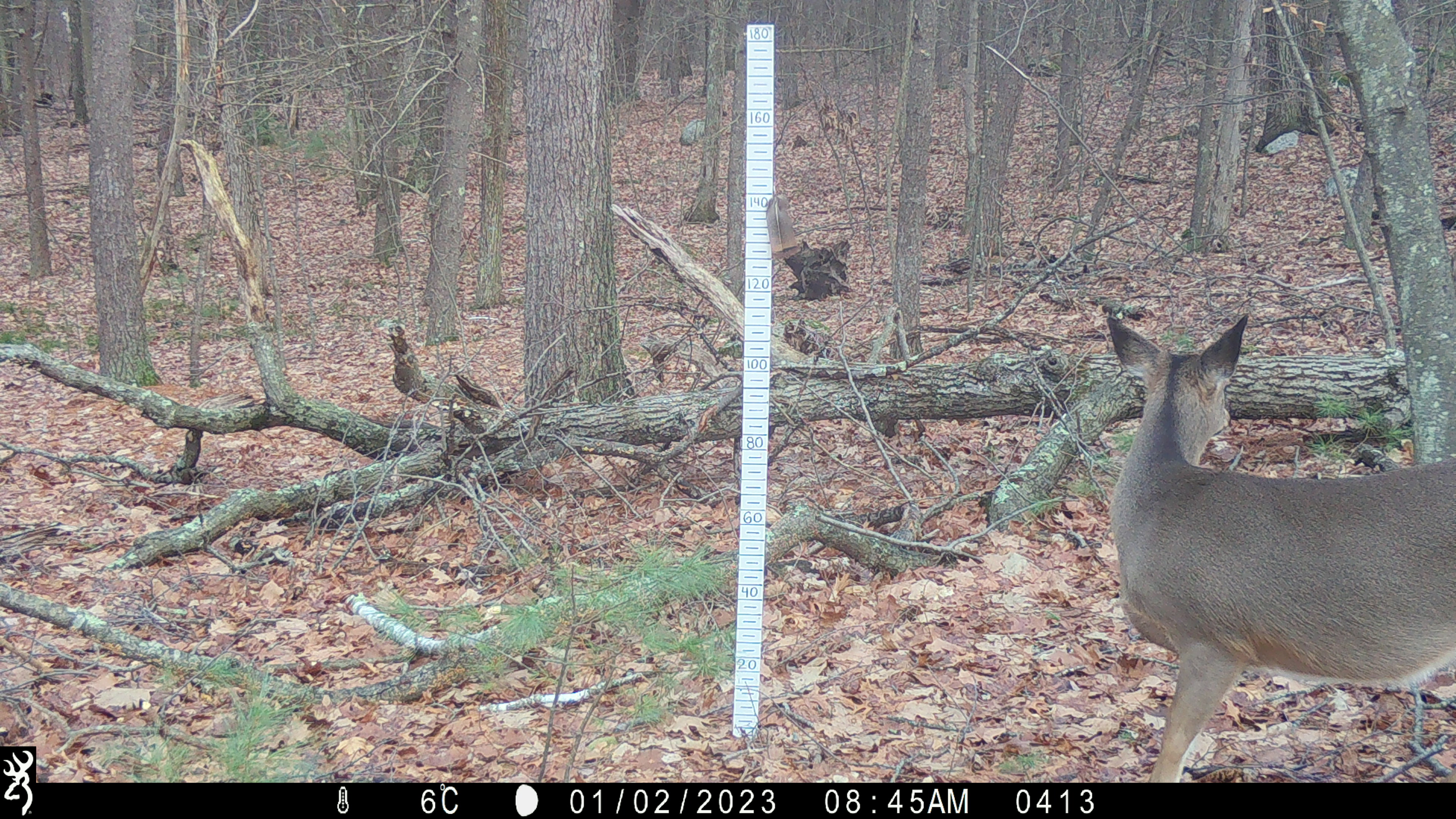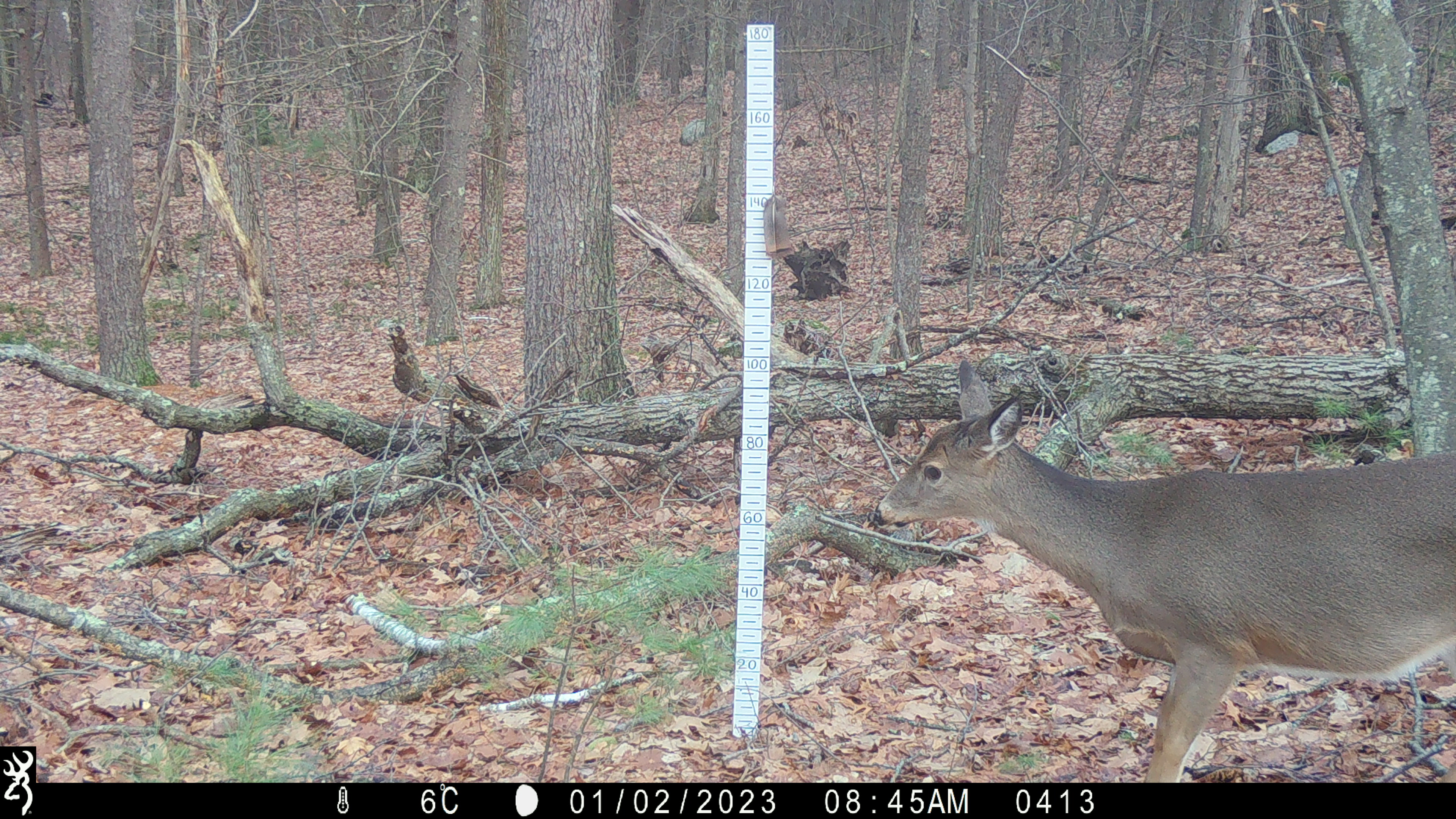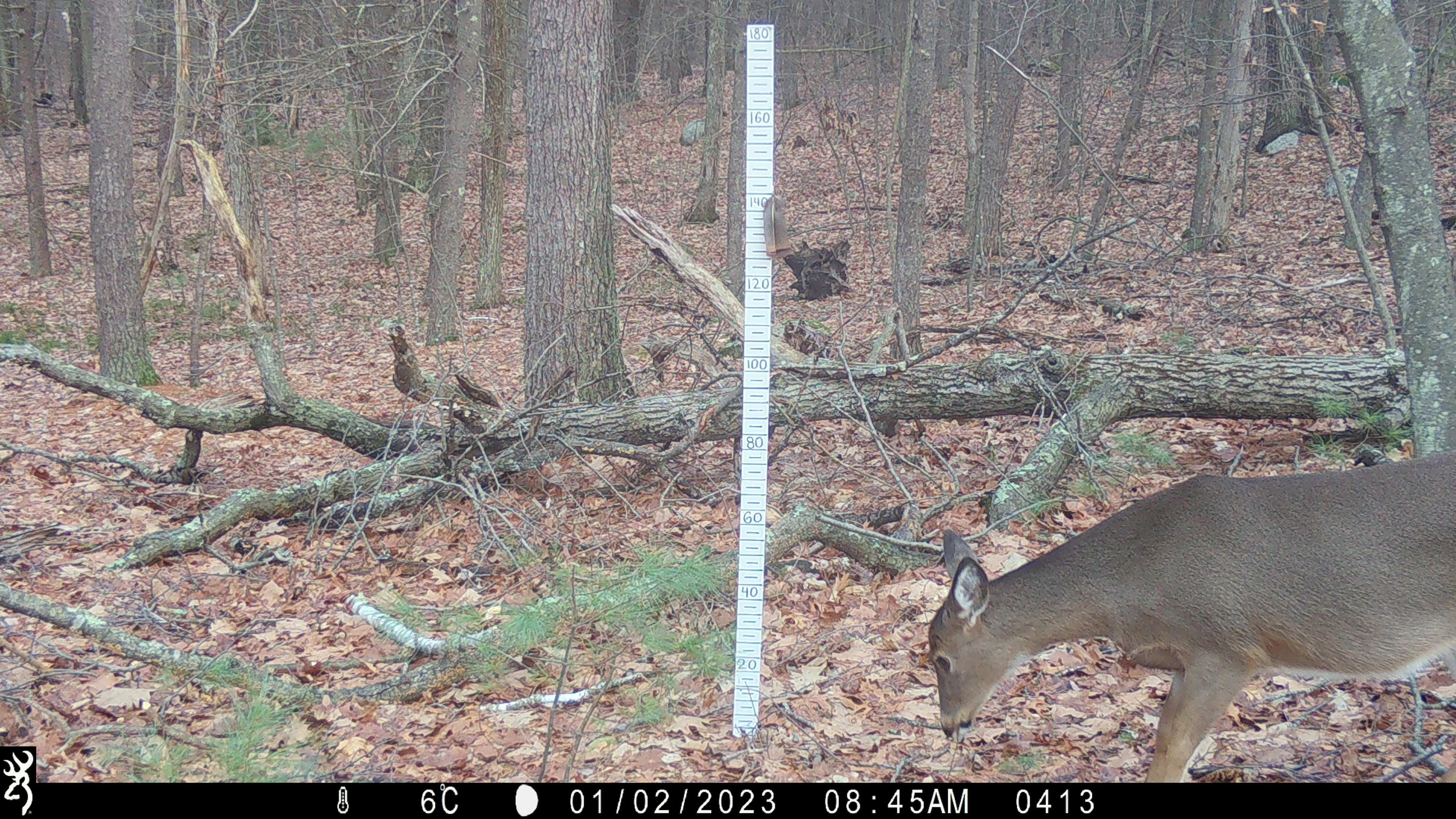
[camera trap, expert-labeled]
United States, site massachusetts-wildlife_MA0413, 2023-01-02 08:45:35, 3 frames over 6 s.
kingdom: Animalia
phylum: Chordata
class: Mammalia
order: Artiodactyla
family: Cervidae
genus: Odocoileus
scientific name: Odocoileus virginianus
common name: white-tailed deer